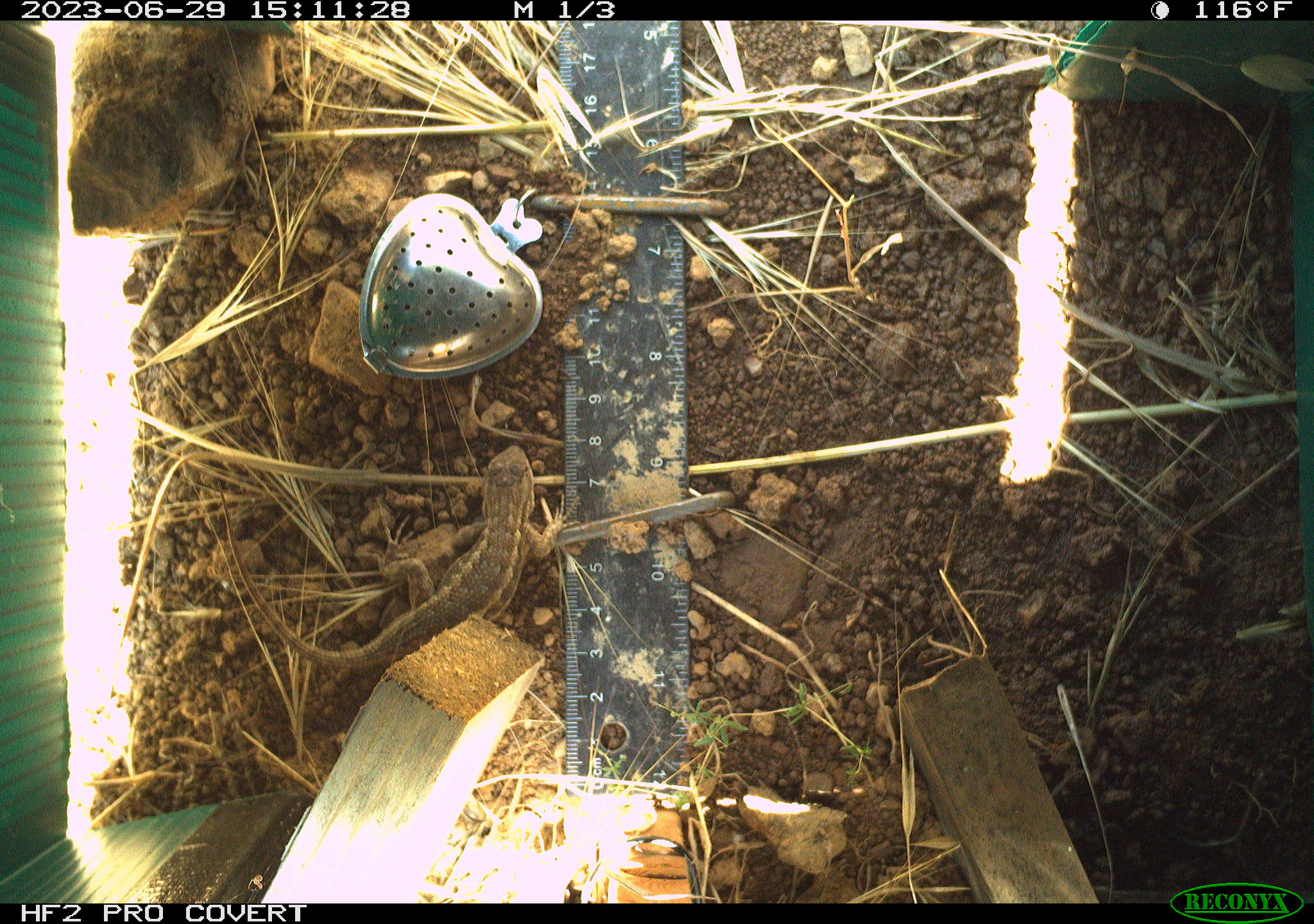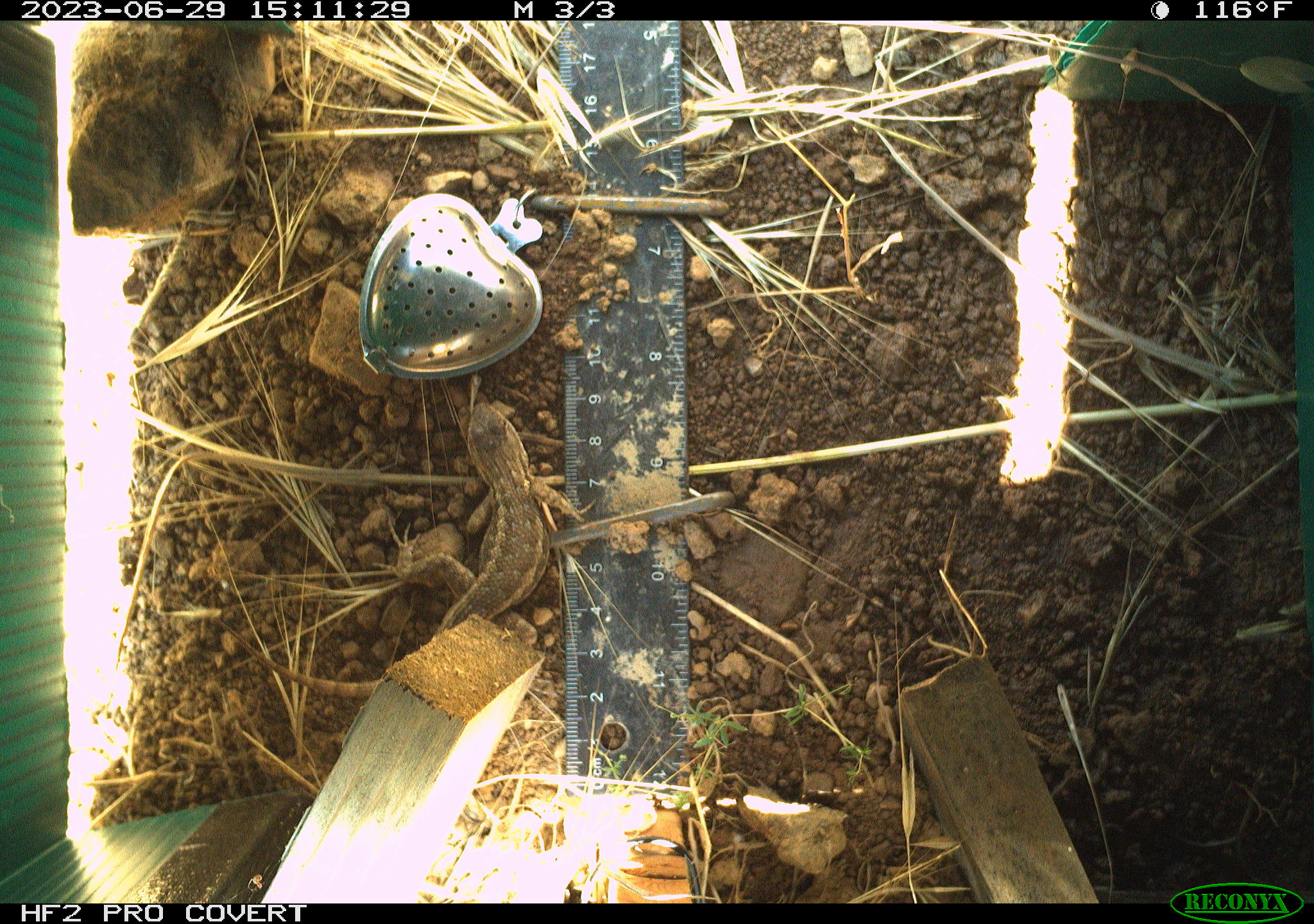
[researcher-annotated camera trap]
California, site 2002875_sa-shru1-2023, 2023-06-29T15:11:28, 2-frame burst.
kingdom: Animalia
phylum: Chordata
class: Reptilia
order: Squamata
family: Phrynosomatidae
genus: Sceloporus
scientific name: Sceloporus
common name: spiny lizards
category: sceloporus species